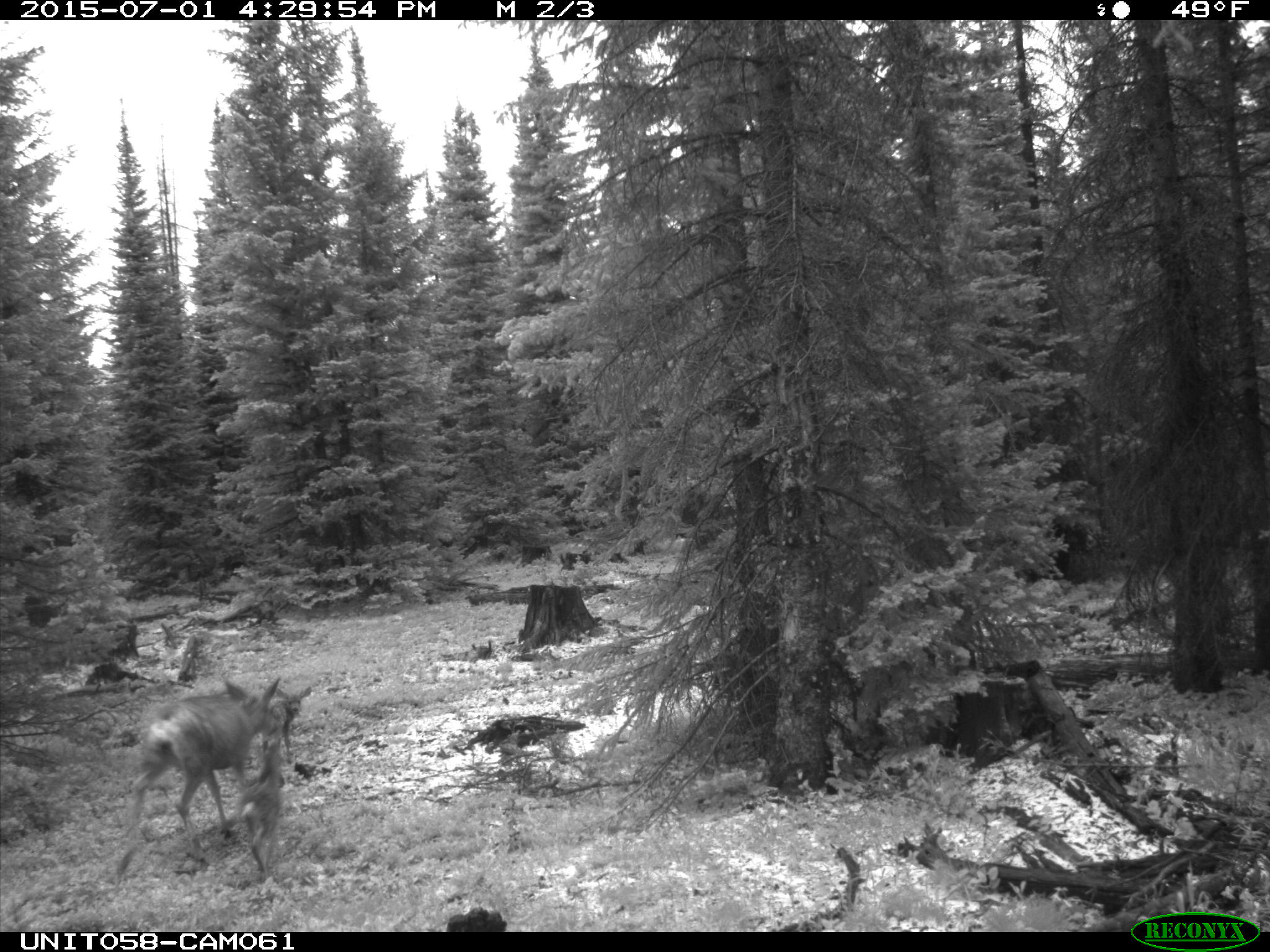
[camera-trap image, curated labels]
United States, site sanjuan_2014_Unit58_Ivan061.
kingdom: Animalia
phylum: Chordata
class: Mammalia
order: Artiodactyla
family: Cervidae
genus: Odocoileus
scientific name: Odocoileus hemionus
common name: mule deer